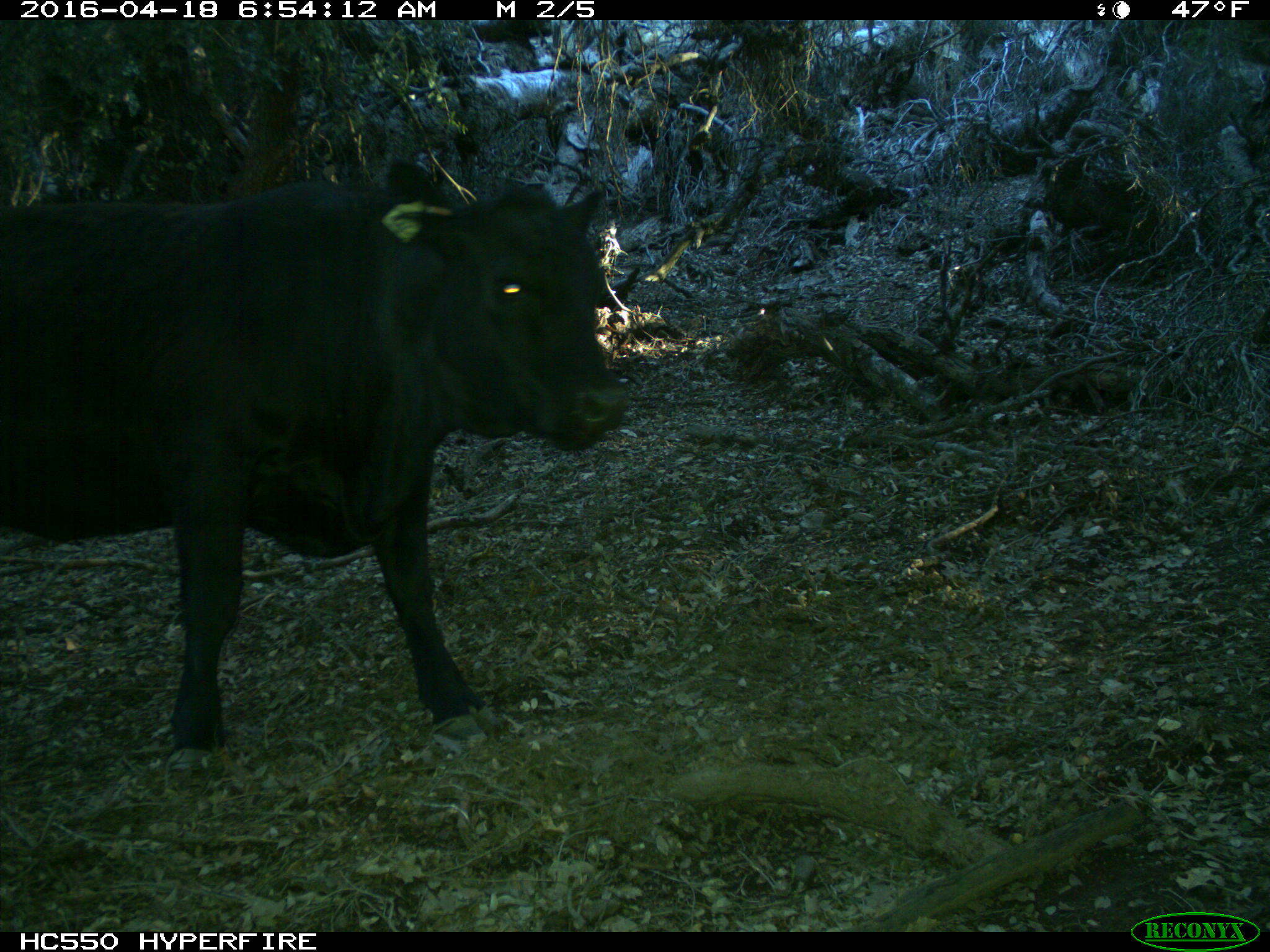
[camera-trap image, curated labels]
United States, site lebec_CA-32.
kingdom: Animalia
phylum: Chordata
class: Mammalia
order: Artiodactyla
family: Bovidae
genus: Bos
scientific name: Bos taurus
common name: domestic cow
Bos taurus (domestic cow).